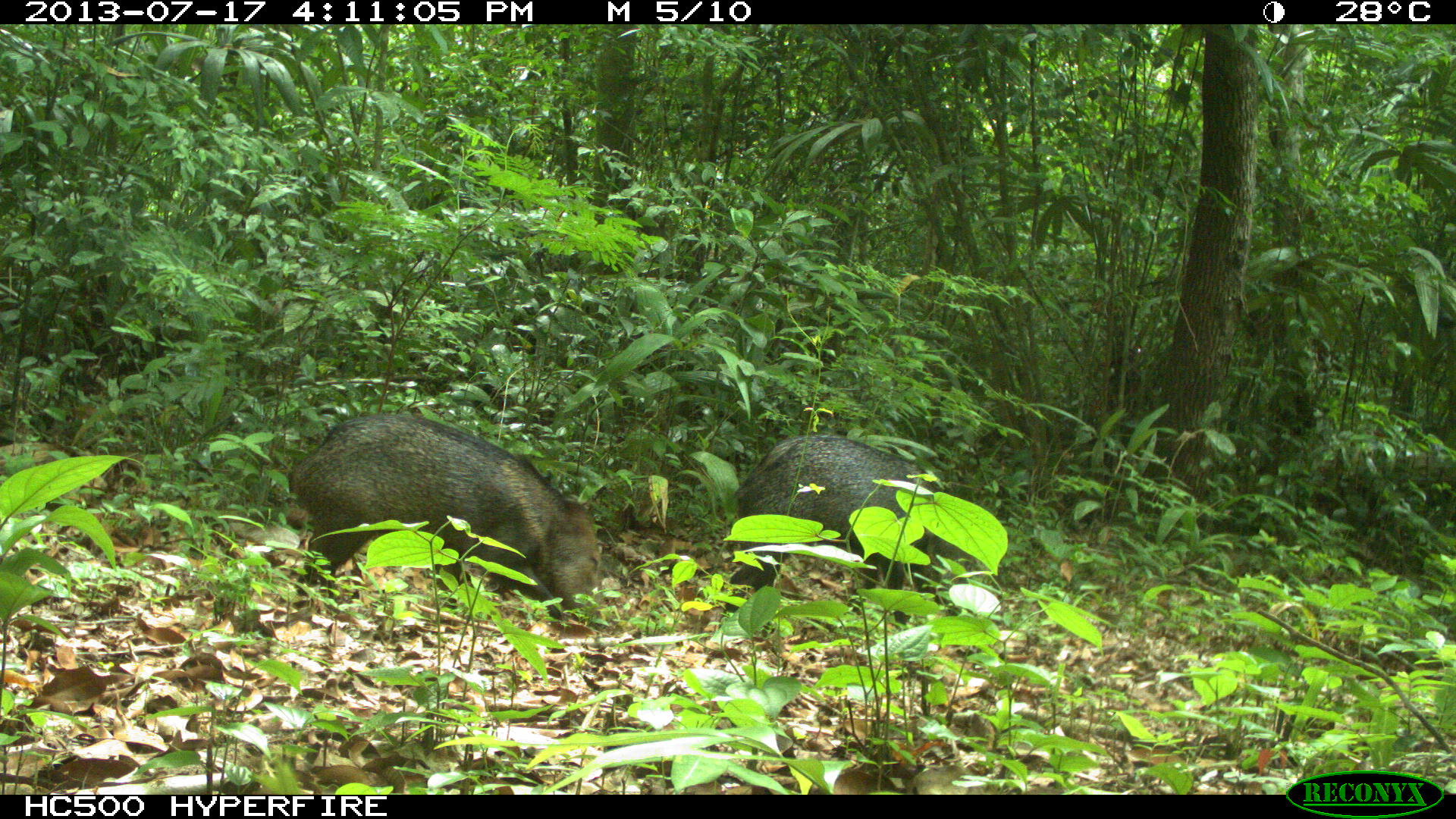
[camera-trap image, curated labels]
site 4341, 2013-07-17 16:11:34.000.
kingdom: Animalia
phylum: Chordata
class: Mammalia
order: Artiodactyla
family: Tayassuidae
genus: Pecari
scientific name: Pecari tajacu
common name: collared peccary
Pecari tajacu (collared peccary), count 2.